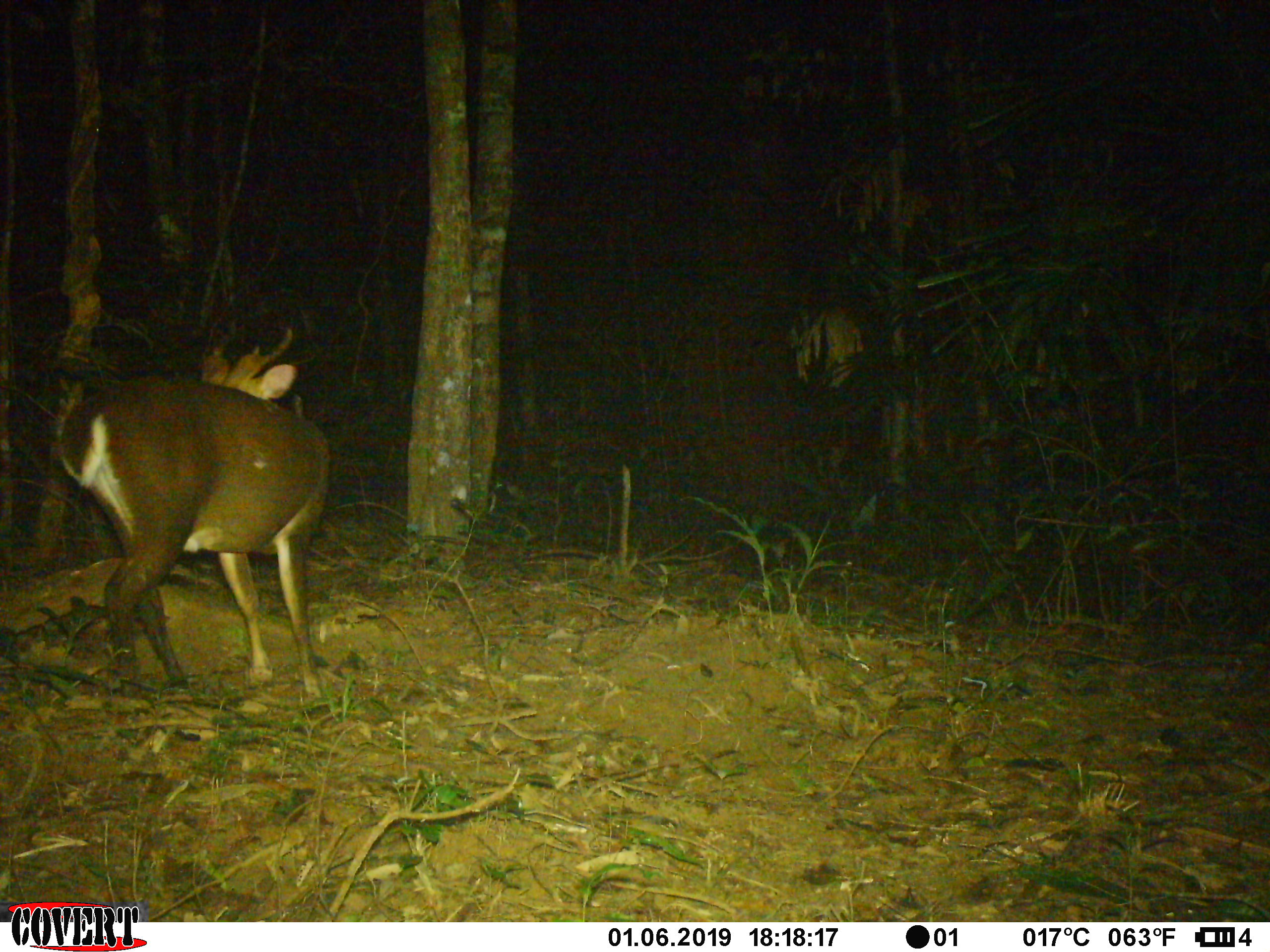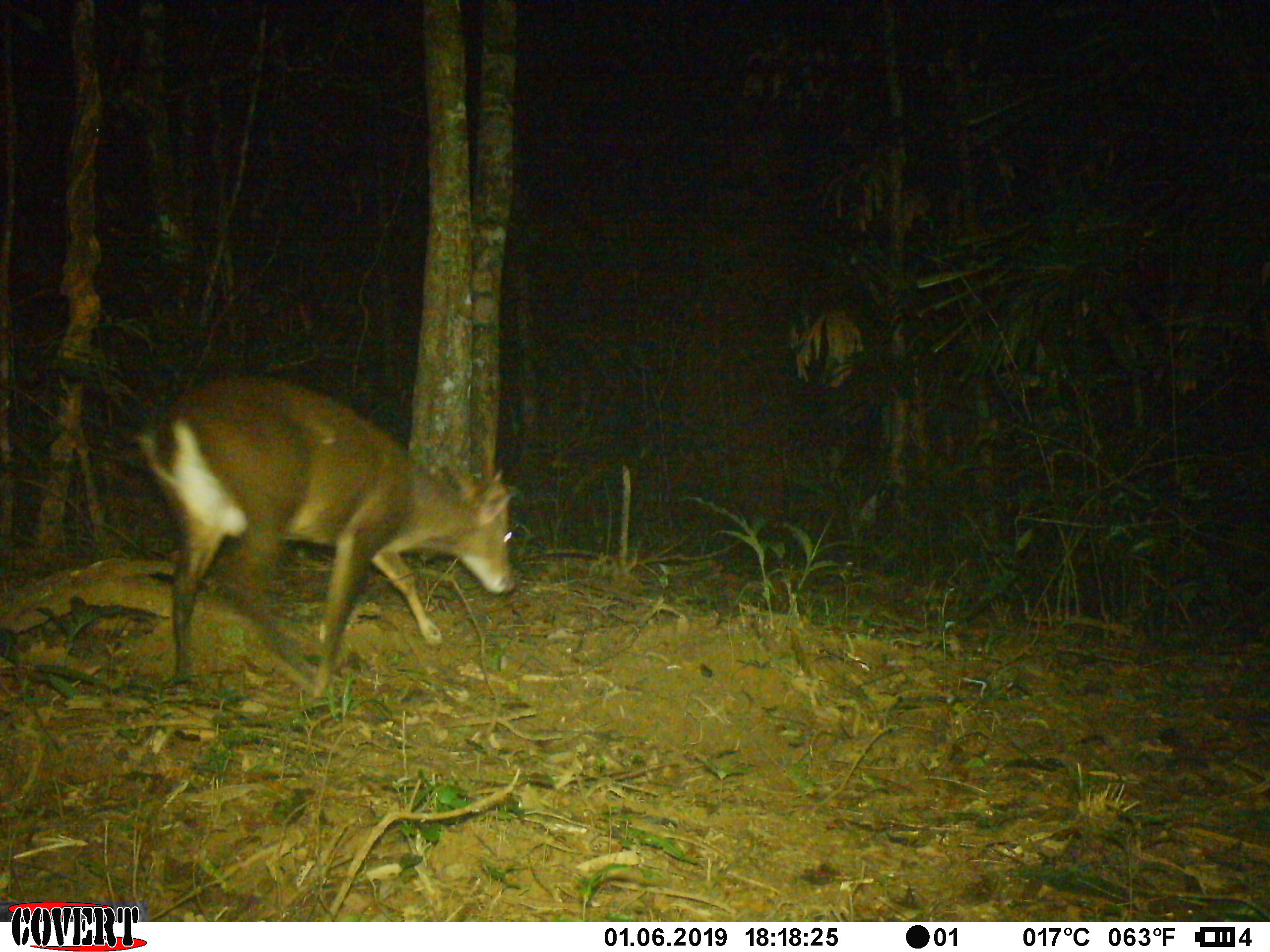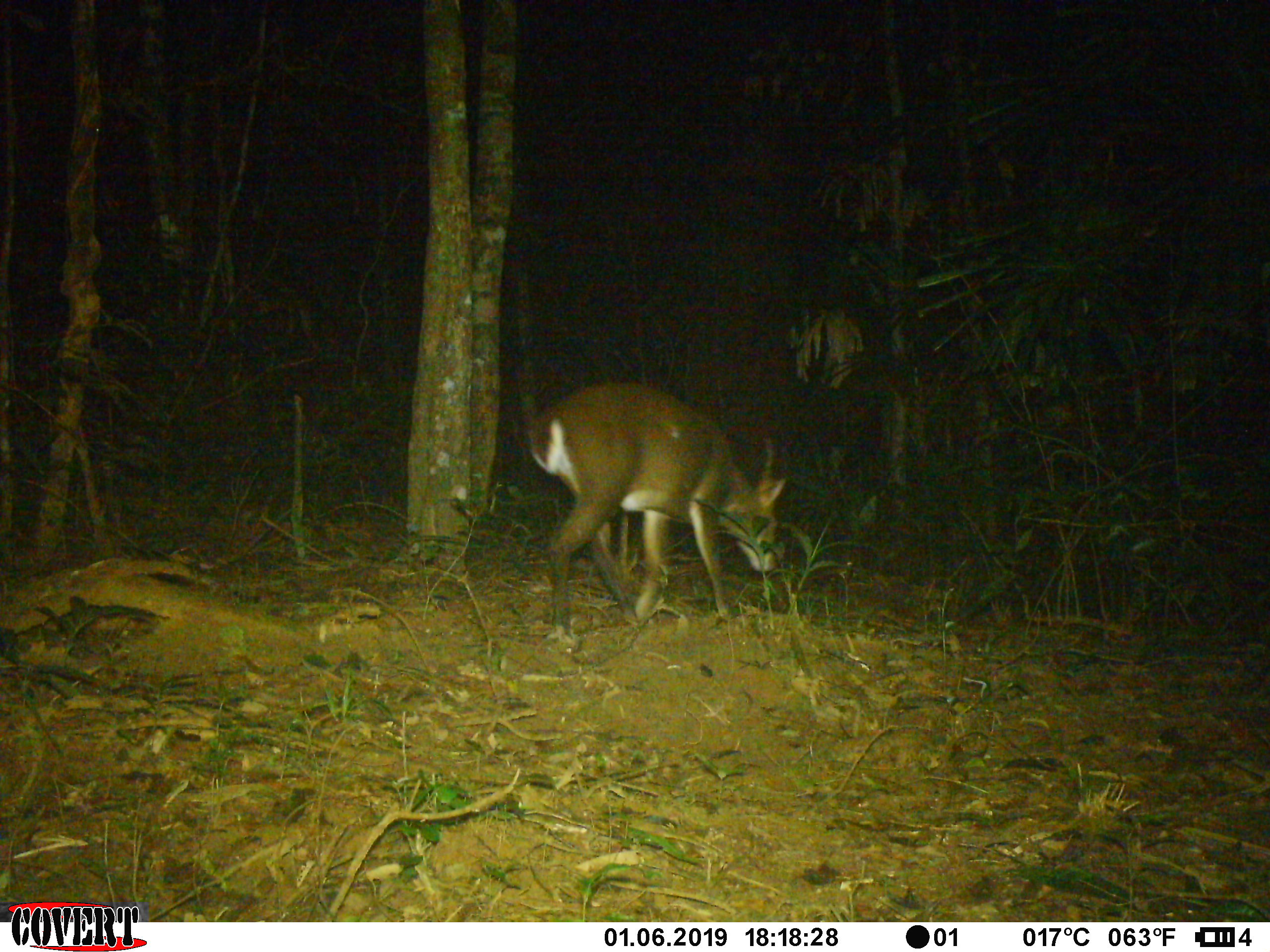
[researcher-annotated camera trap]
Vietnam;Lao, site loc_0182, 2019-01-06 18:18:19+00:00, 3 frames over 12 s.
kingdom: Animalia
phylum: Chordata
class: Mammalia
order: Artiodactyla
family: Cervidae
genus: Muntiacus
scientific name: Muntiacus vuquangensis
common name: large-antlered muntjac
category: large antlered muntjac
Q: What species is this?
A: Large antlered muntjac (large-antlered muntjac) (Muntiacus vuquangensis).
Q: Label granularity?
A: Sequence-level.